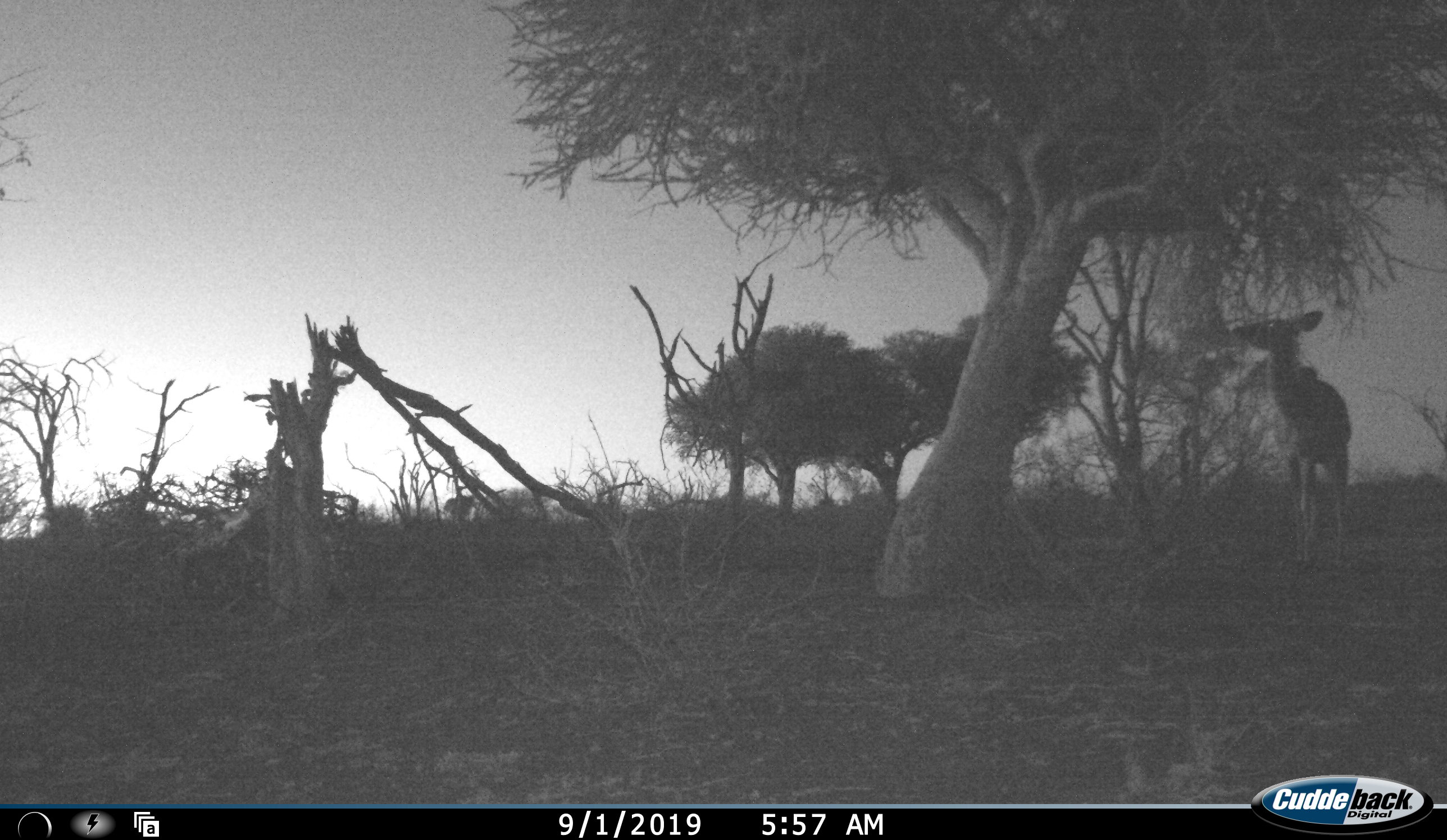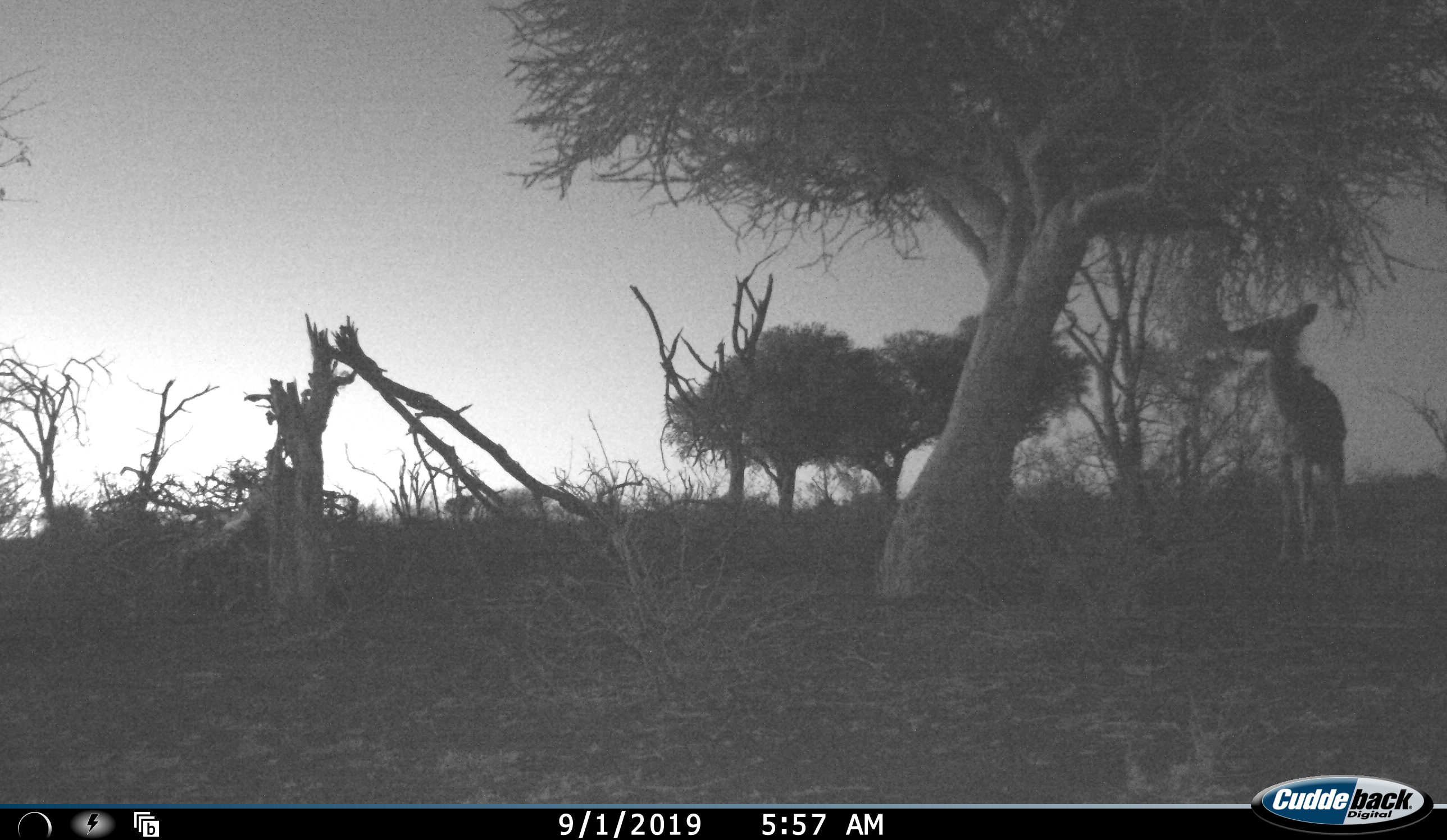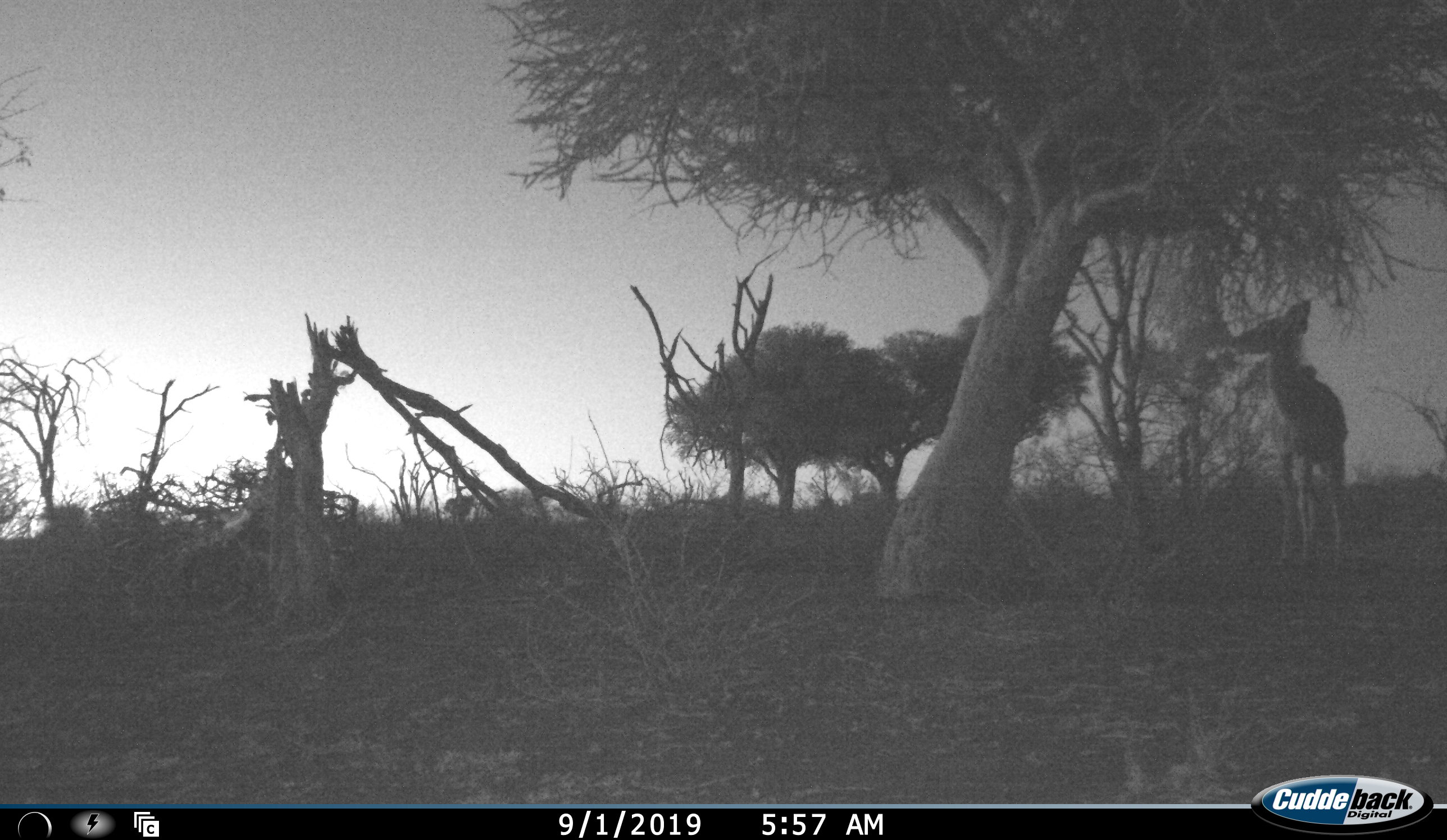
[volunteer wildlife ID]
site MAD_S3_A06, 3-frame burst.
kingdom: Animalia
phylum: Chordata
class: Mammalia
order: Artiodactyla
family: Bovidae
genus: Tragelaphus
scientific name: Tragelaphus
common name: kudu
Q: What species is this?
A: Kudu (Tragelaphus).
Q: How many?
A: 1.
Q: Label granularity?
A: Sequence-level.